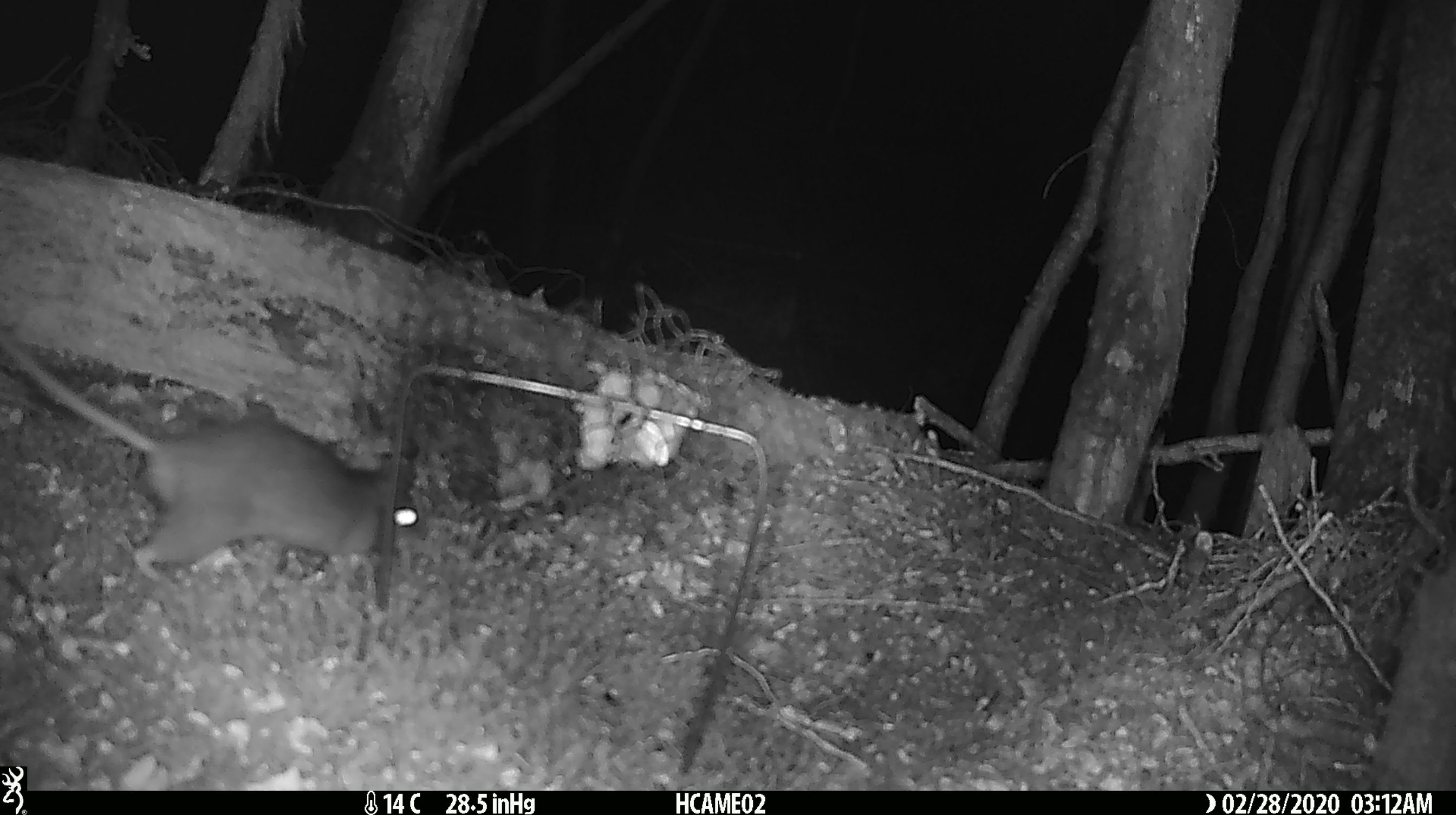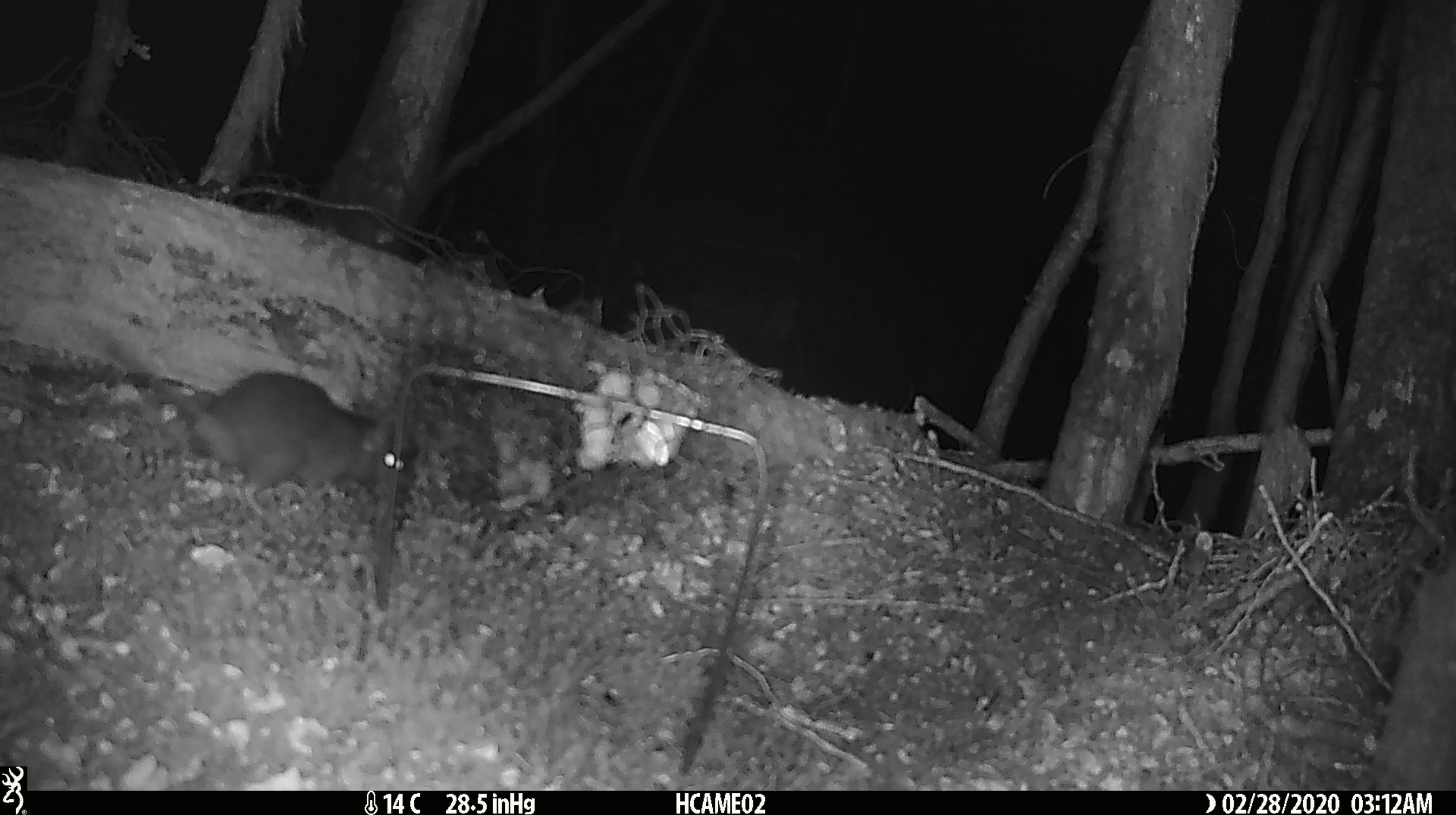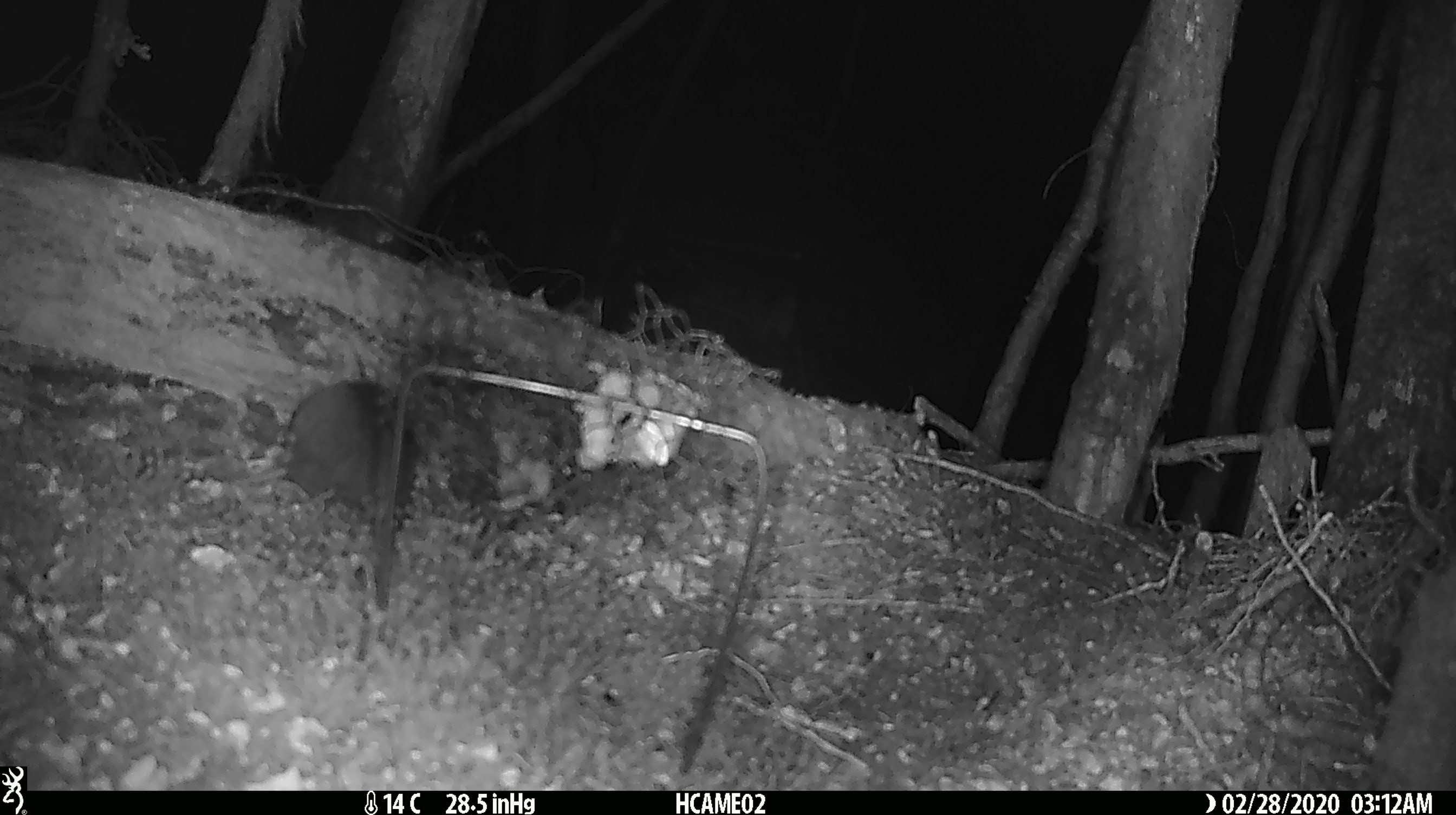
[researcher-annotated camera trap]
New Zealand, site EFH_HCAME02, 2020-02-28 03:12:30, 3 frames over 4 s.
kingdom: Animalia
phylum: Chordata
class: Mammalia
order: Rodentia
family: Muridae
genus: Rattus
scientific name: Rattus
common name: rat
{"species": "rat (Rattus)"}